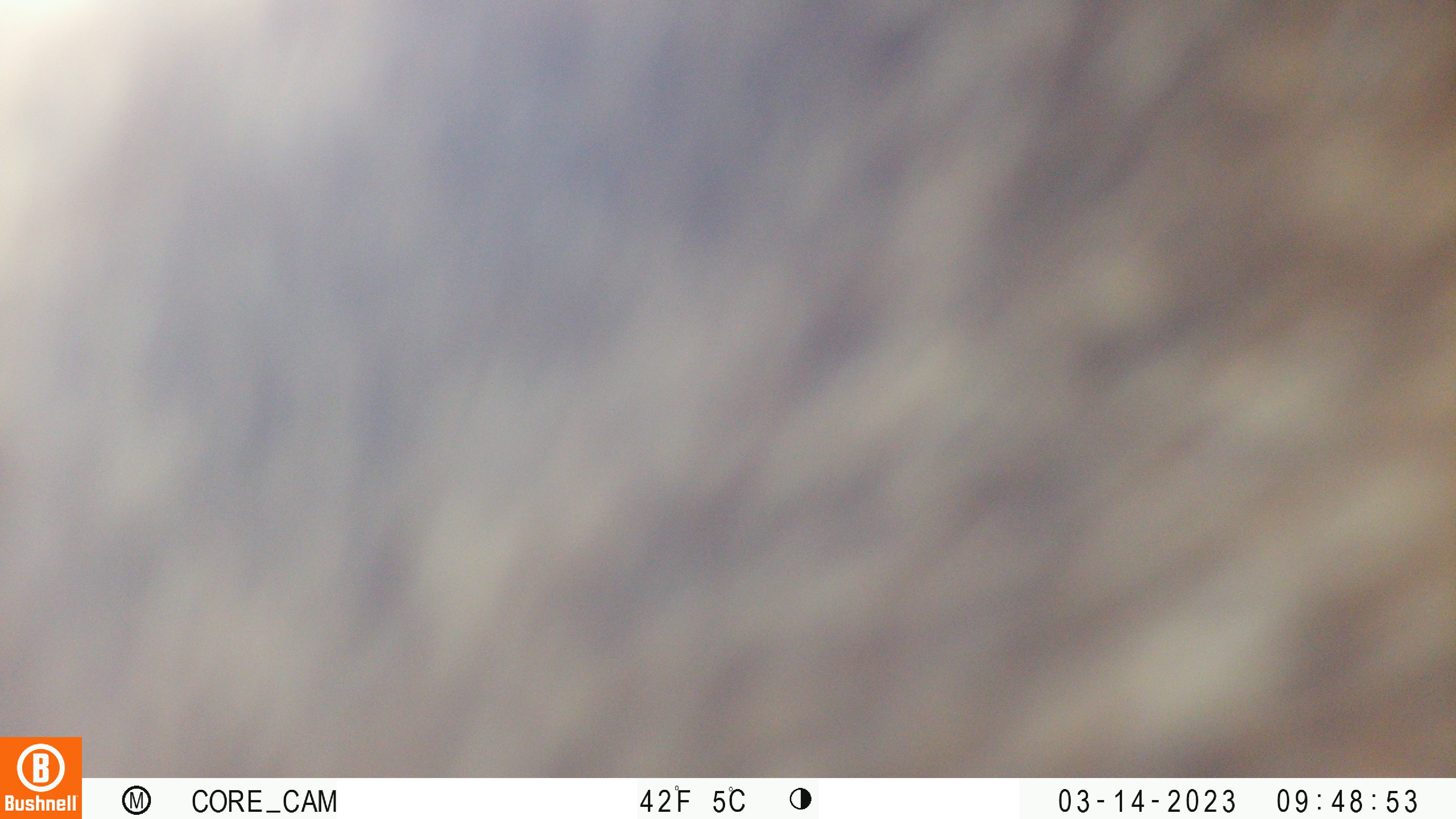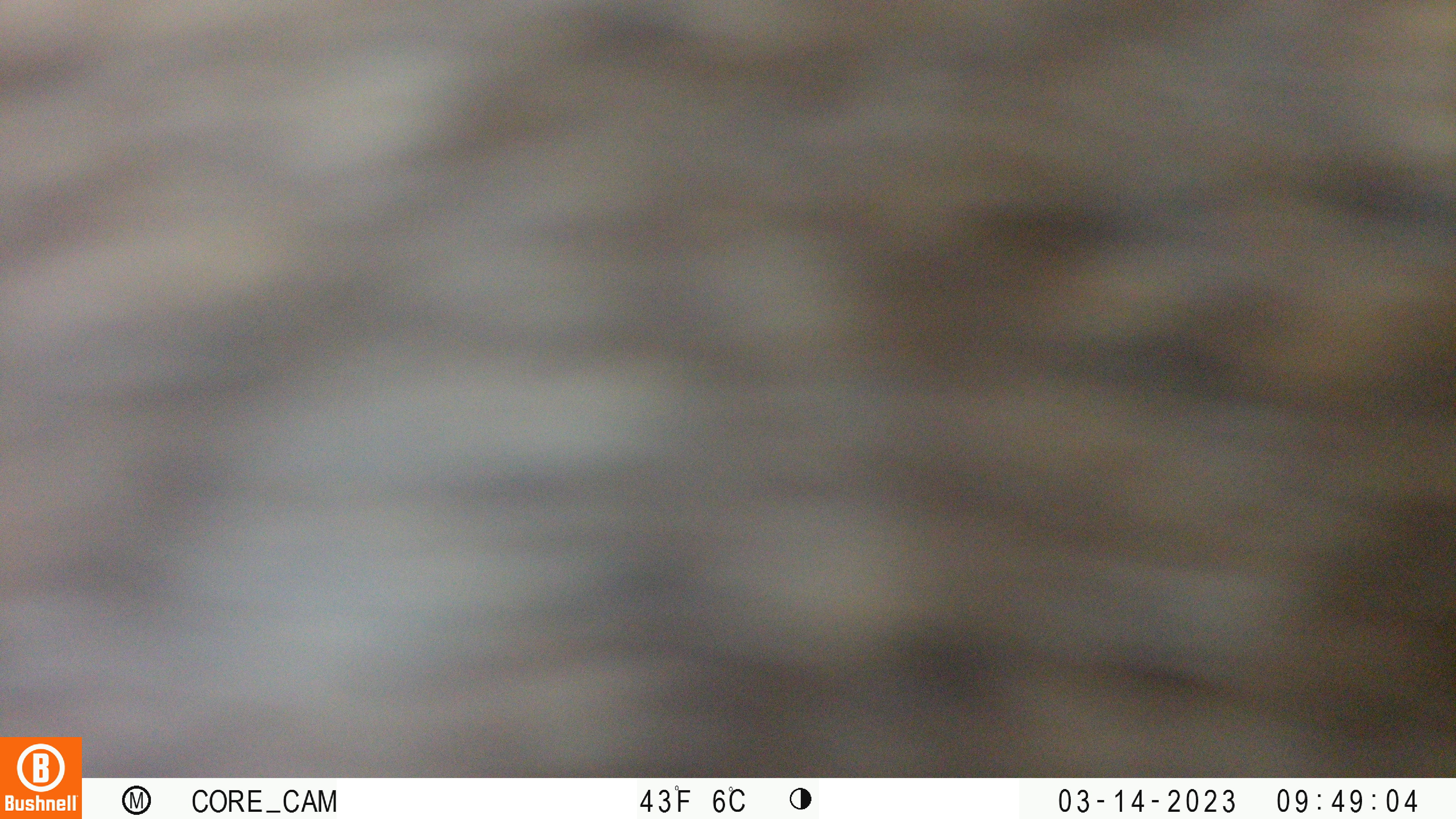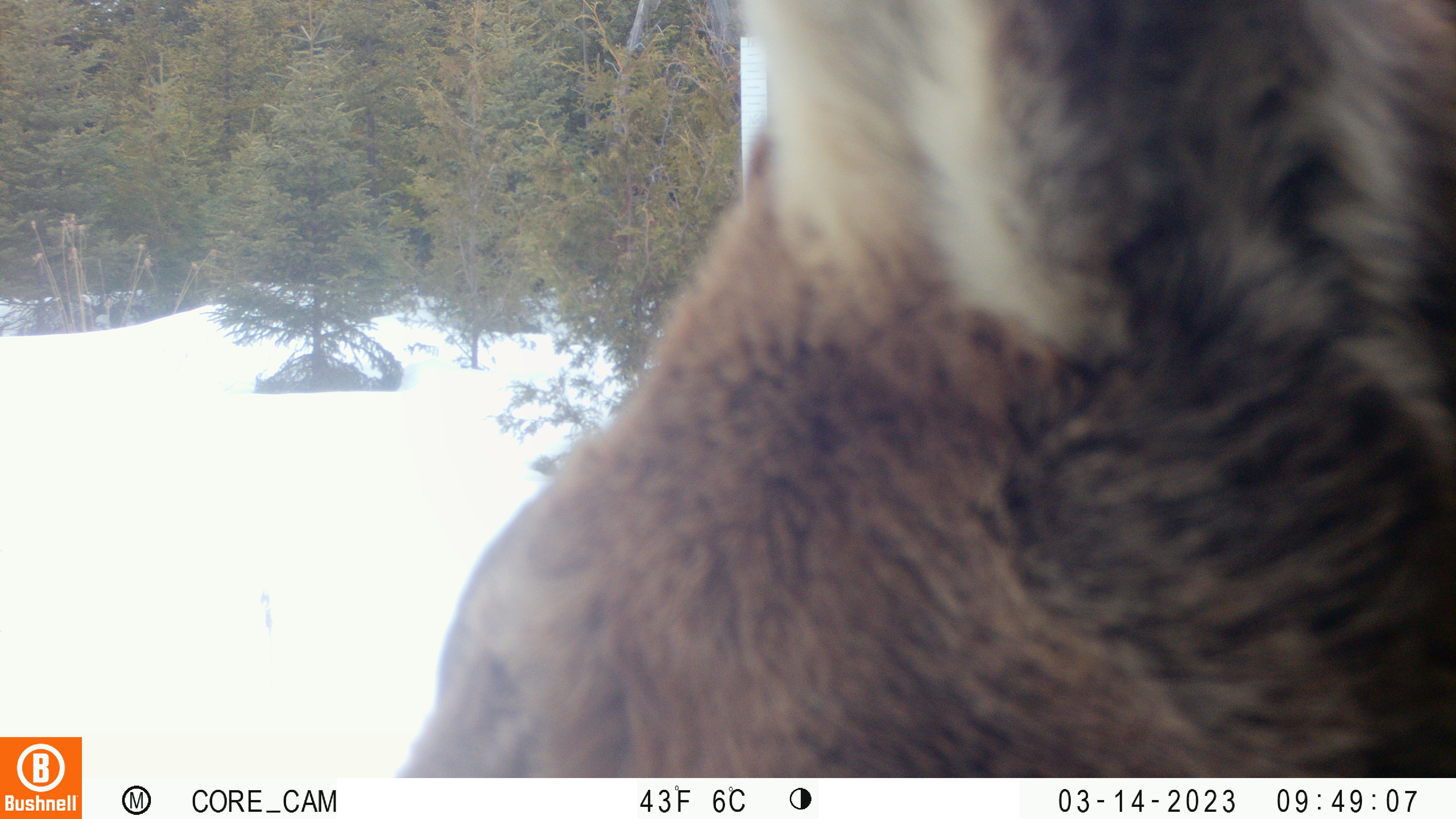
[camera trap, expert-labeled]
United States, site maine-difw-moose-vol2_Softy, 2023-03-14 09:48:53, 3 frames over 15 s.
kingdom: Animalia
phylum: Chordata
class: Mammalia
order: Artiodactyla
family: Cervidae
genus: Alces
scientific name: Alces alces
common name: moose